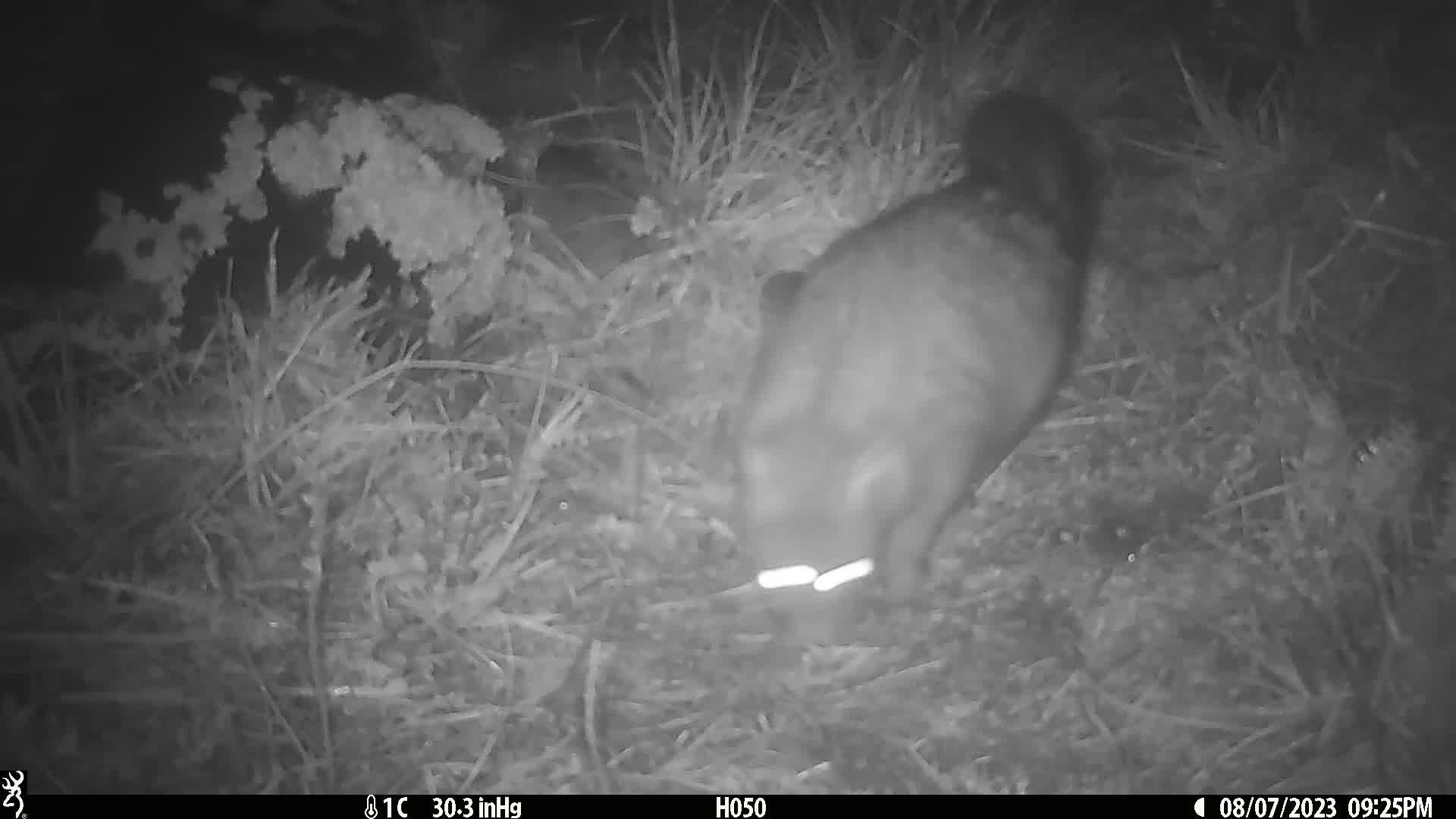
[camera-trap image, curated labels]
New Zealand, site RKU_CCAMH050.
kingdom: Animalia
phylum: Chordata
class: Mammalia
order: Diprotodontia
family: Phalangeridae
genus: Trichosurus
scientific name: Trichosurus vulpecula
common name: common brushtail possum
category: possum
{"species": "possum (common brushtail possum) (Trichosurus vulpecula)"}